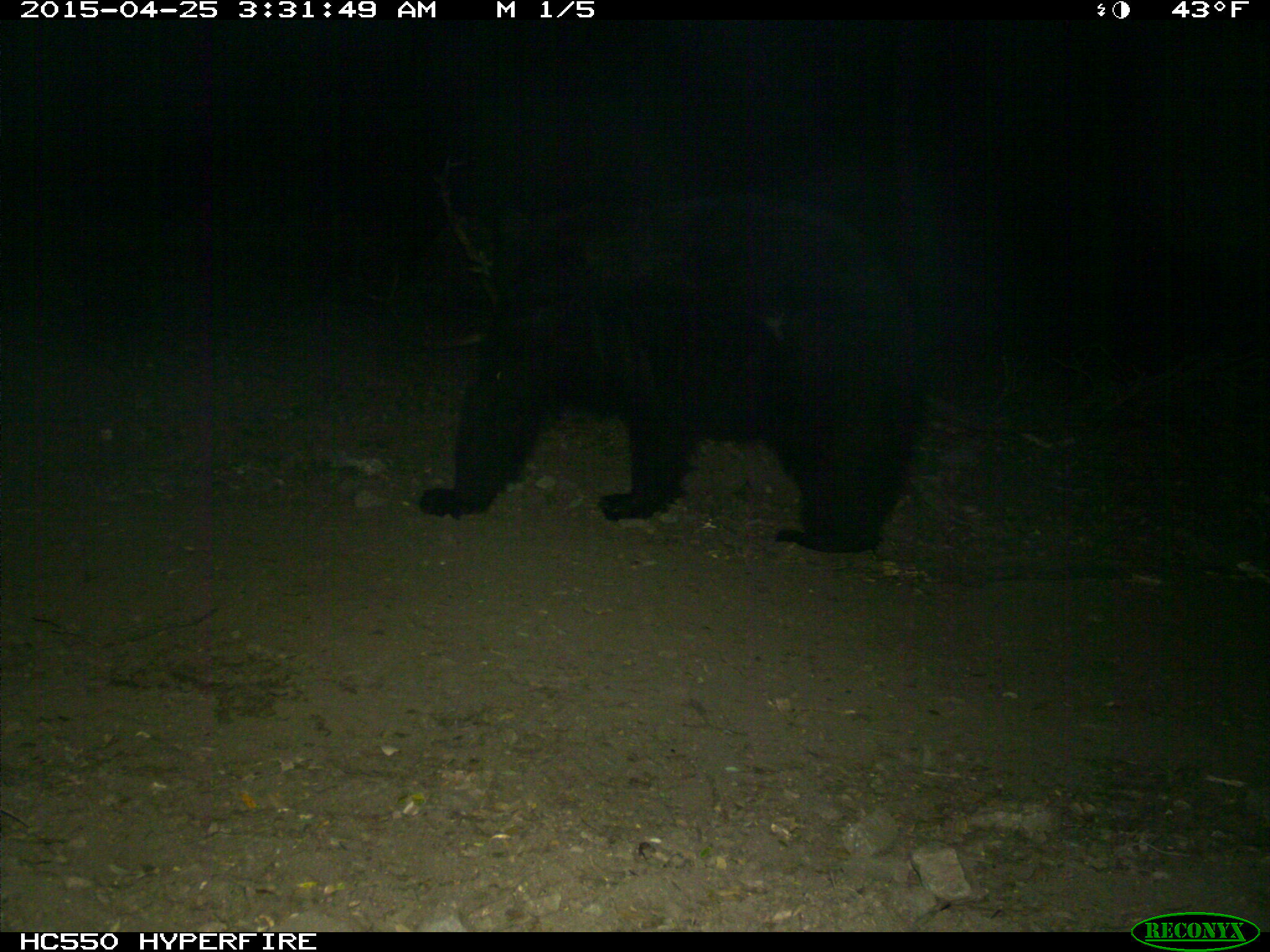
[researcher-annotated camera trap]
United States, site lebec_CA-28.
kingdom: Animalia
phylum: Chordata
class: Mammalia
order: Carnivora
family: Ursidae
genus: Ursus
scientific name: Ursus americanus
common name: american black bear